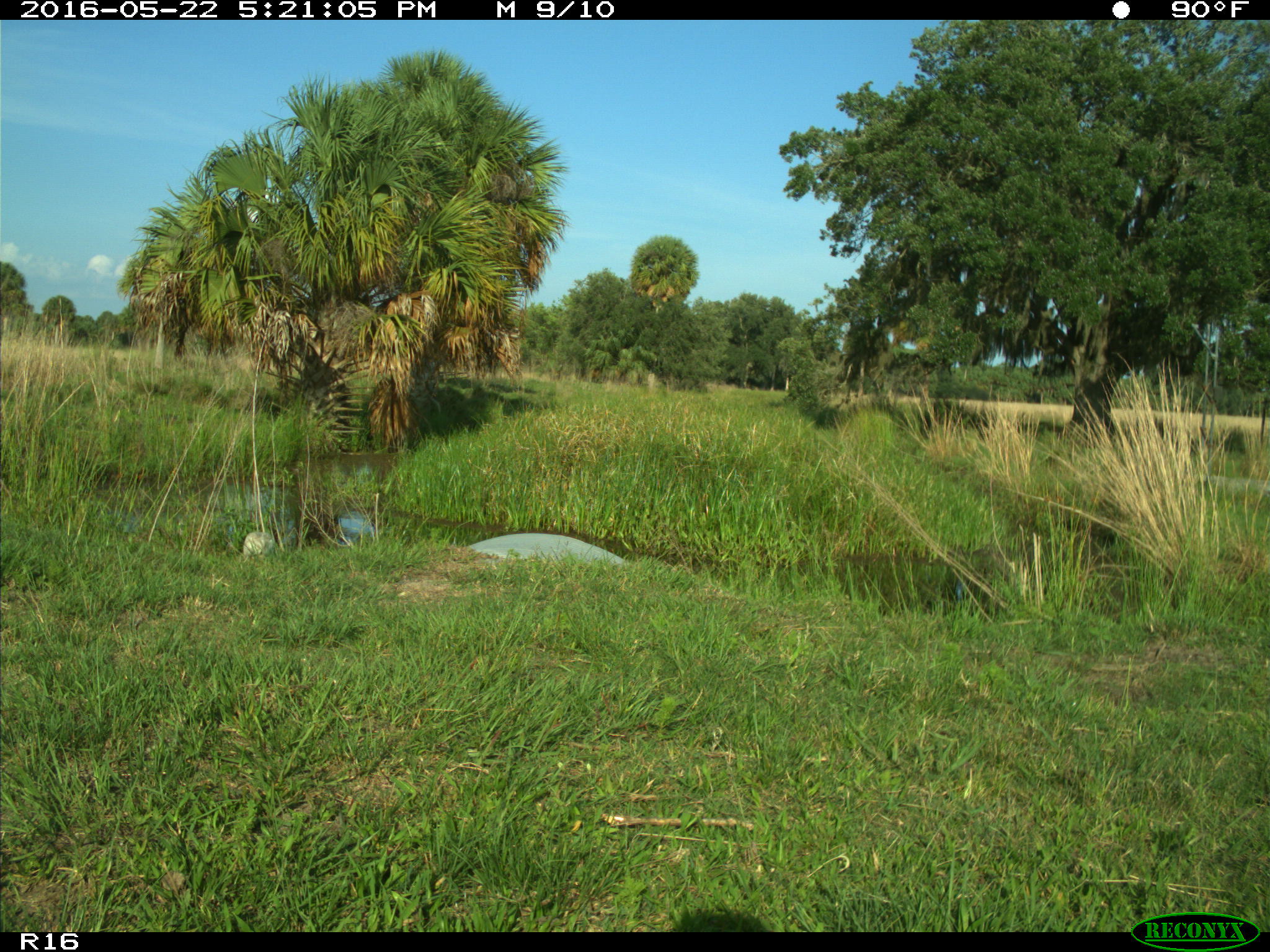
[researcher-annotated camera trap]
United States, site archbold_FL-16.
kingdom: Animalia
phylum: Chordata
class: Aves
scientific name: Aves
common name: birds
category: unidentified bird